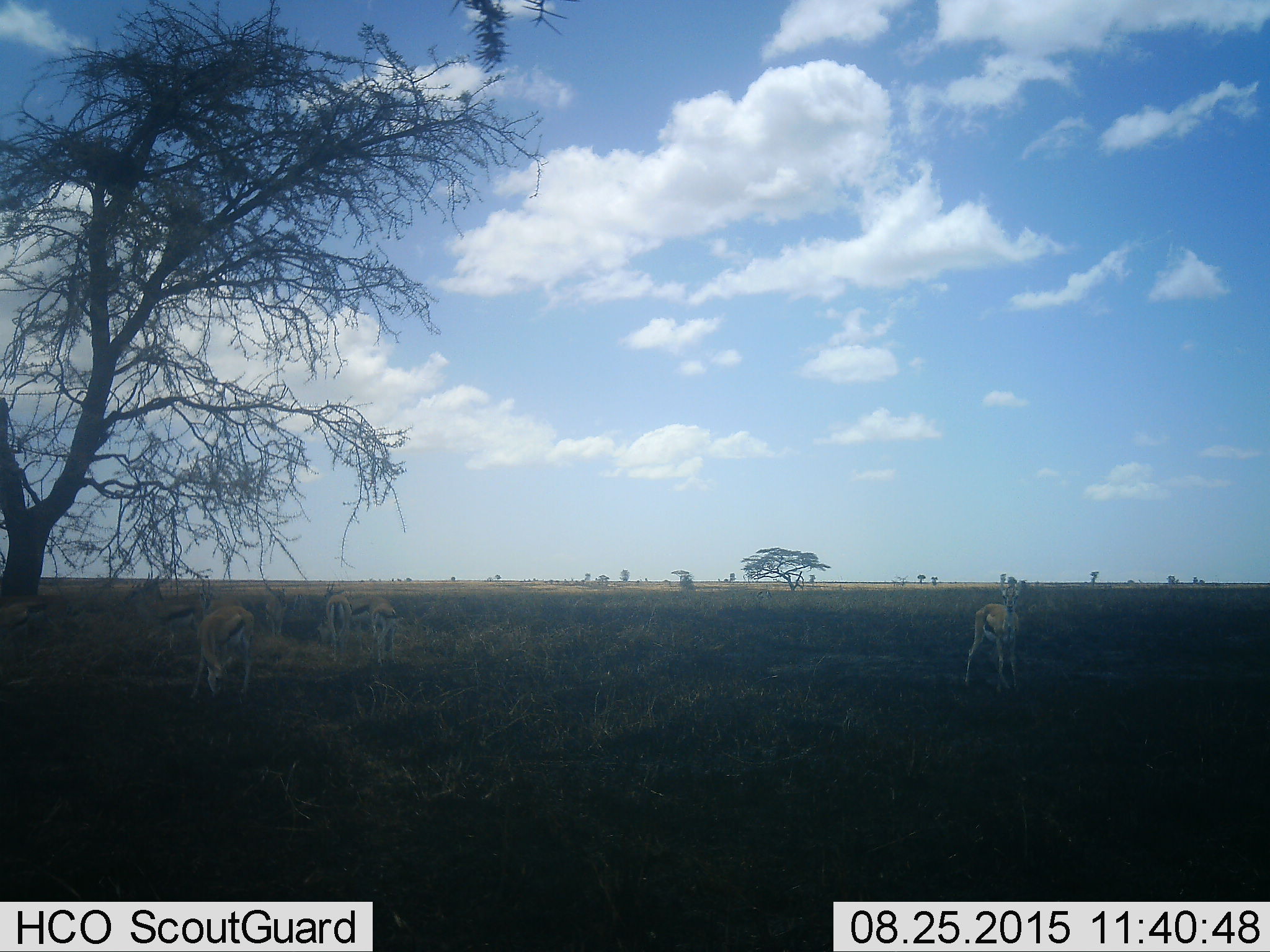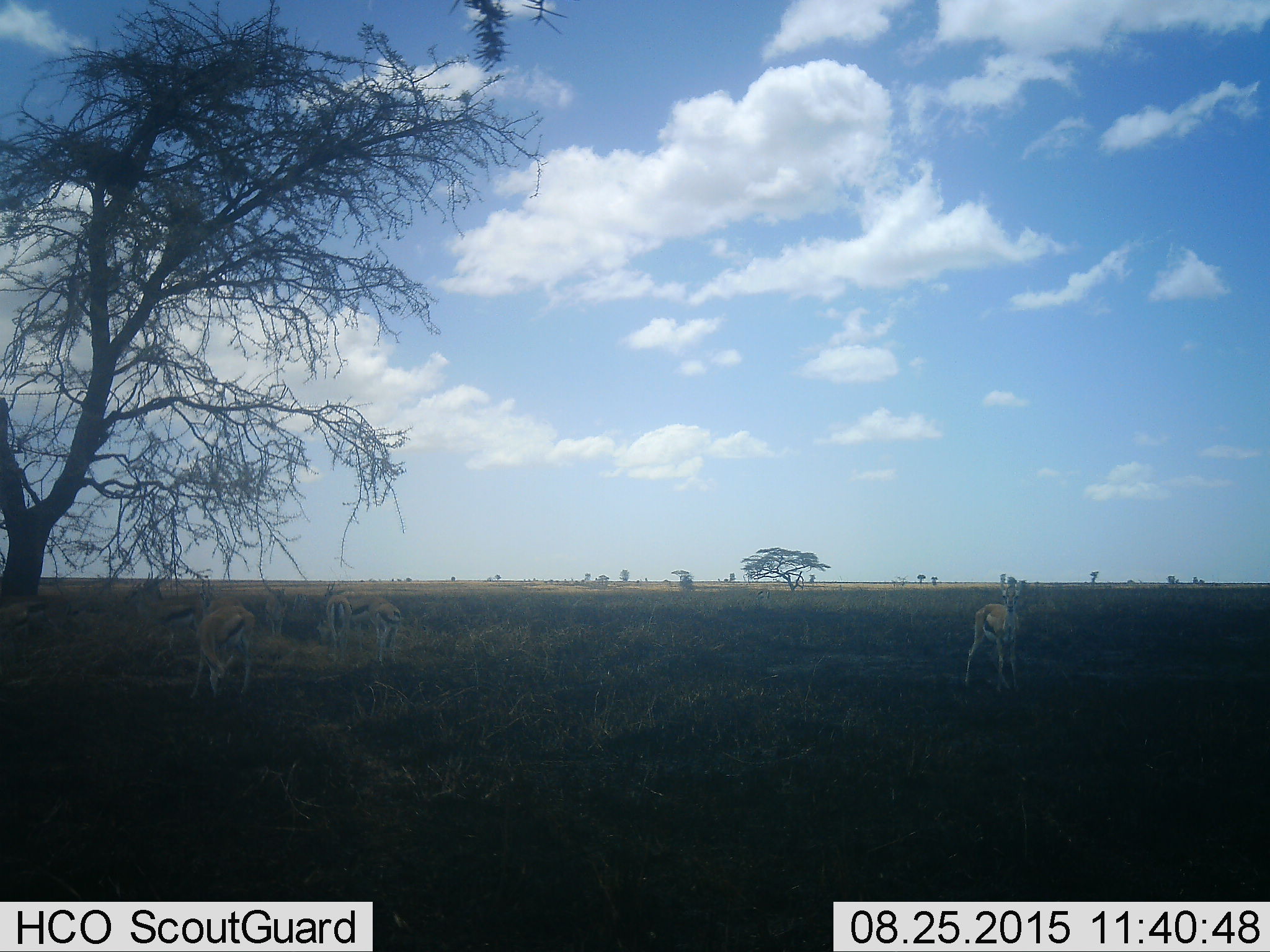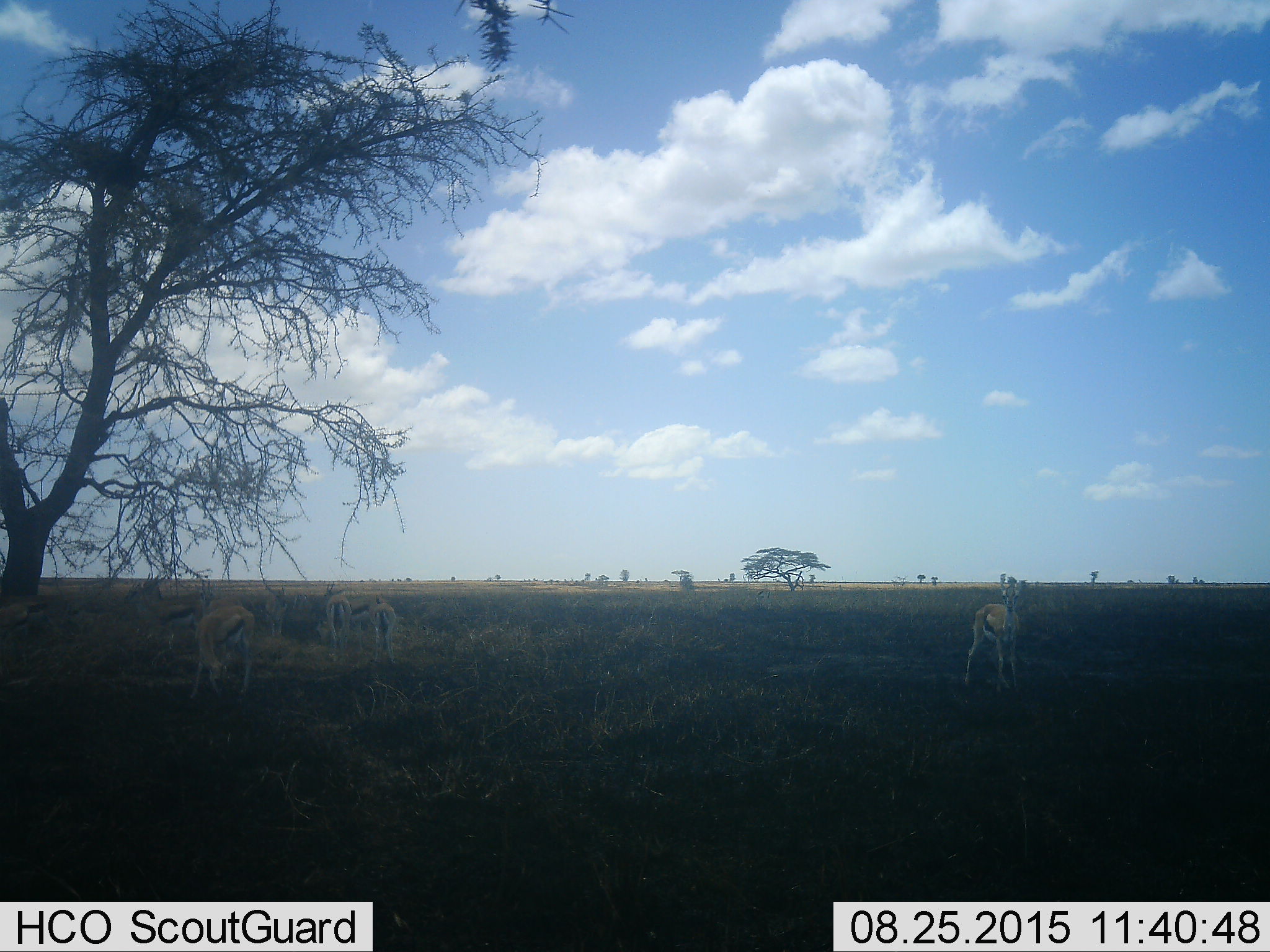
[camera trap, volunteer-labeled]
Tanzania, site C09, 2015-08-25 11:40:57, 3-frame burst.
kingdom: Animalia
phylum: Chordata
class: Mammalia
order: Artiodactyla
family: Bovidae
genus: Eudorcas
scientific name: Eudorcas thomsonii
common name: thomson's gazelle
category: gazellethomsons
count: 6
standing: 87%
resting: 7%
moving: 13%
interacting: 13%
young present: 0%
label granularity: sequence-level